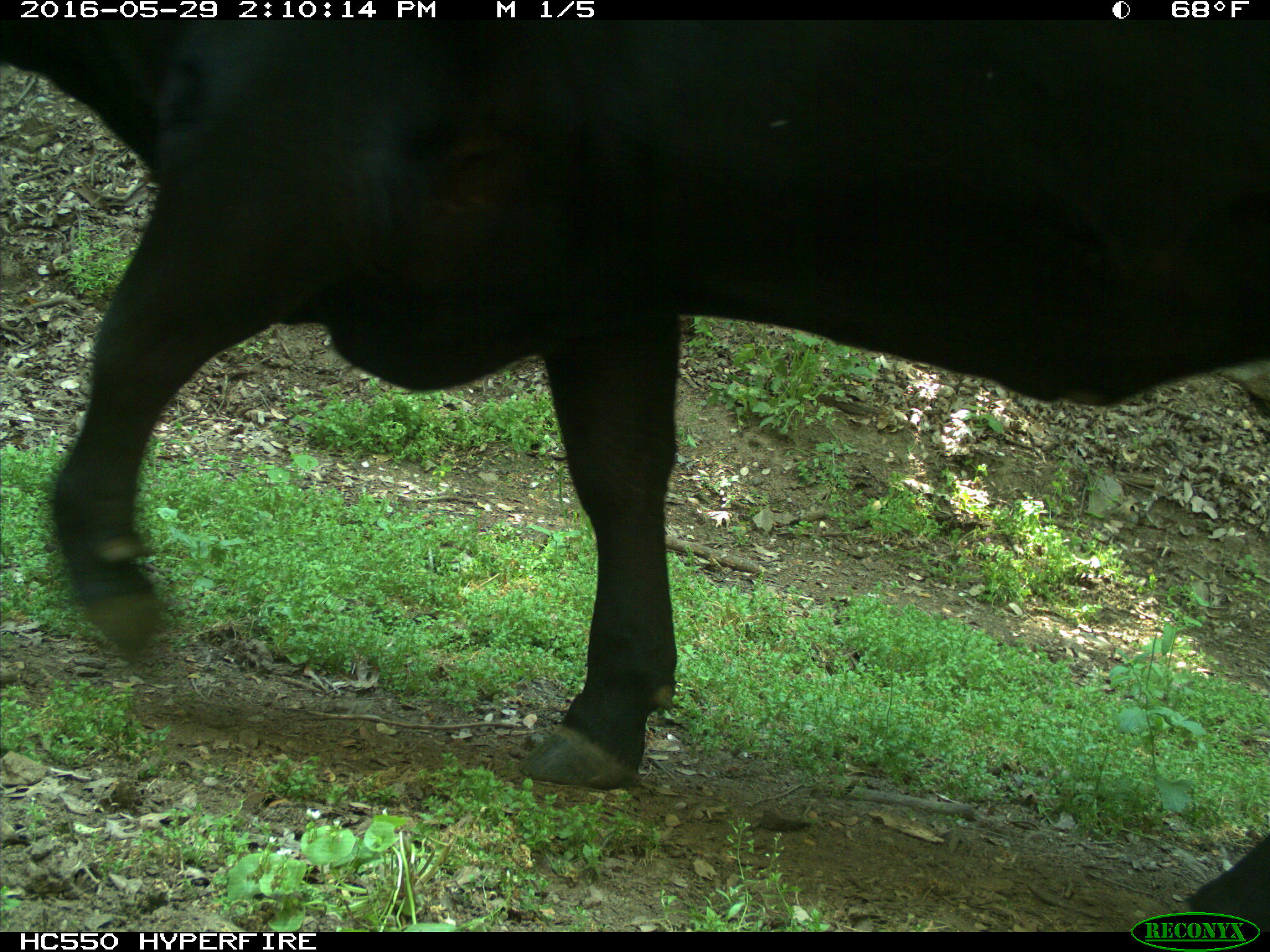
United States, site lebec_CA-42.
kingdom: Animalia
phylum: Chordata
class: Mammalia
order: Artiodactyla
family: Bovidae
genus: Bos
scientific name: Bos taurus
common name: domestic cow